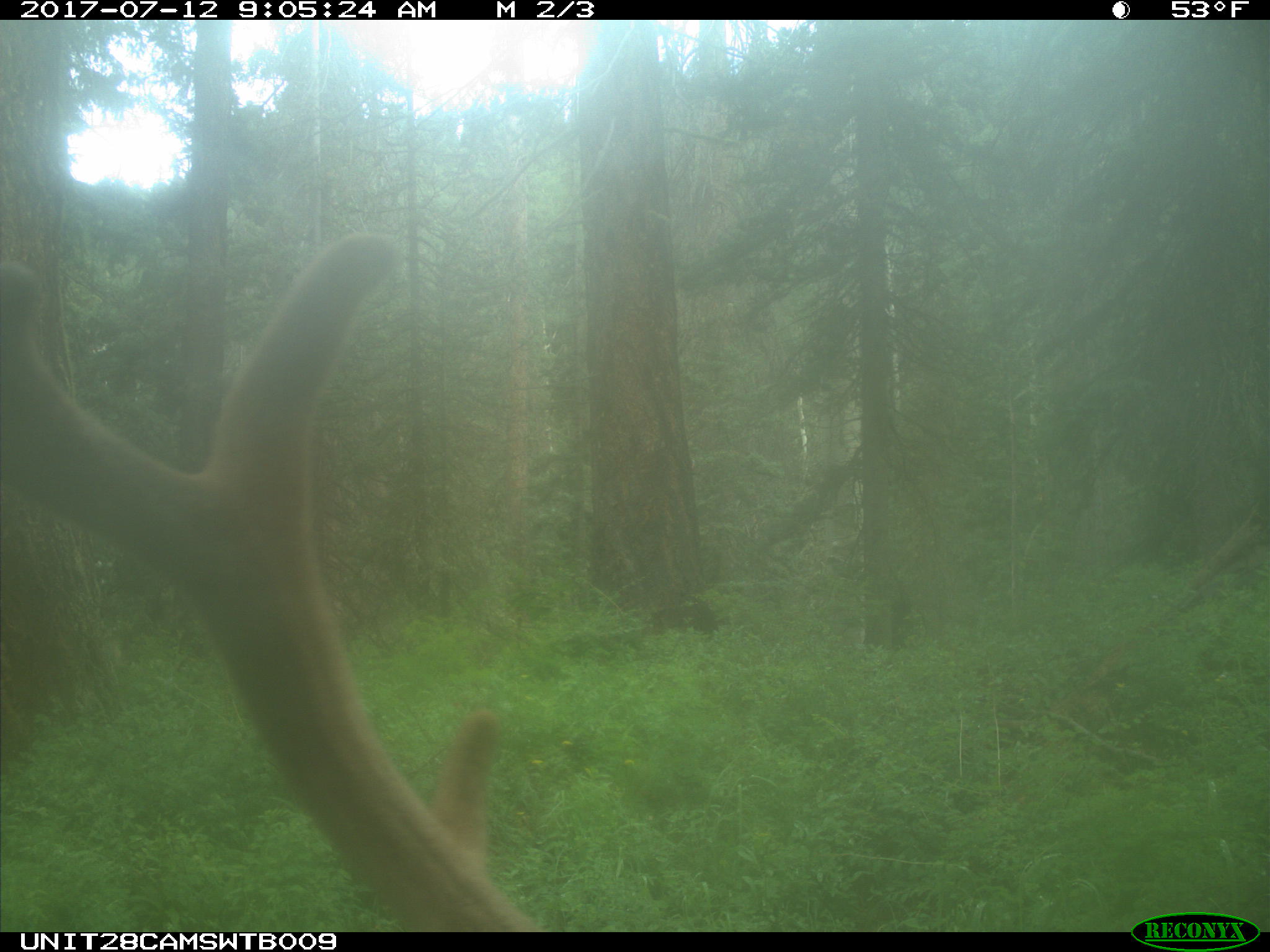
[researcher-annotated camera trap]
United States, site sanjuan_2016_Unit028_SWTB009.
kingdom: Animalia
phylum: Chordata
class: Mammalia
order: Artiodactyla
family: Cervidae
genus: Cervus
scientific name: Cervus elaphus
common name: red deer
Cervus elaphus (red deer).